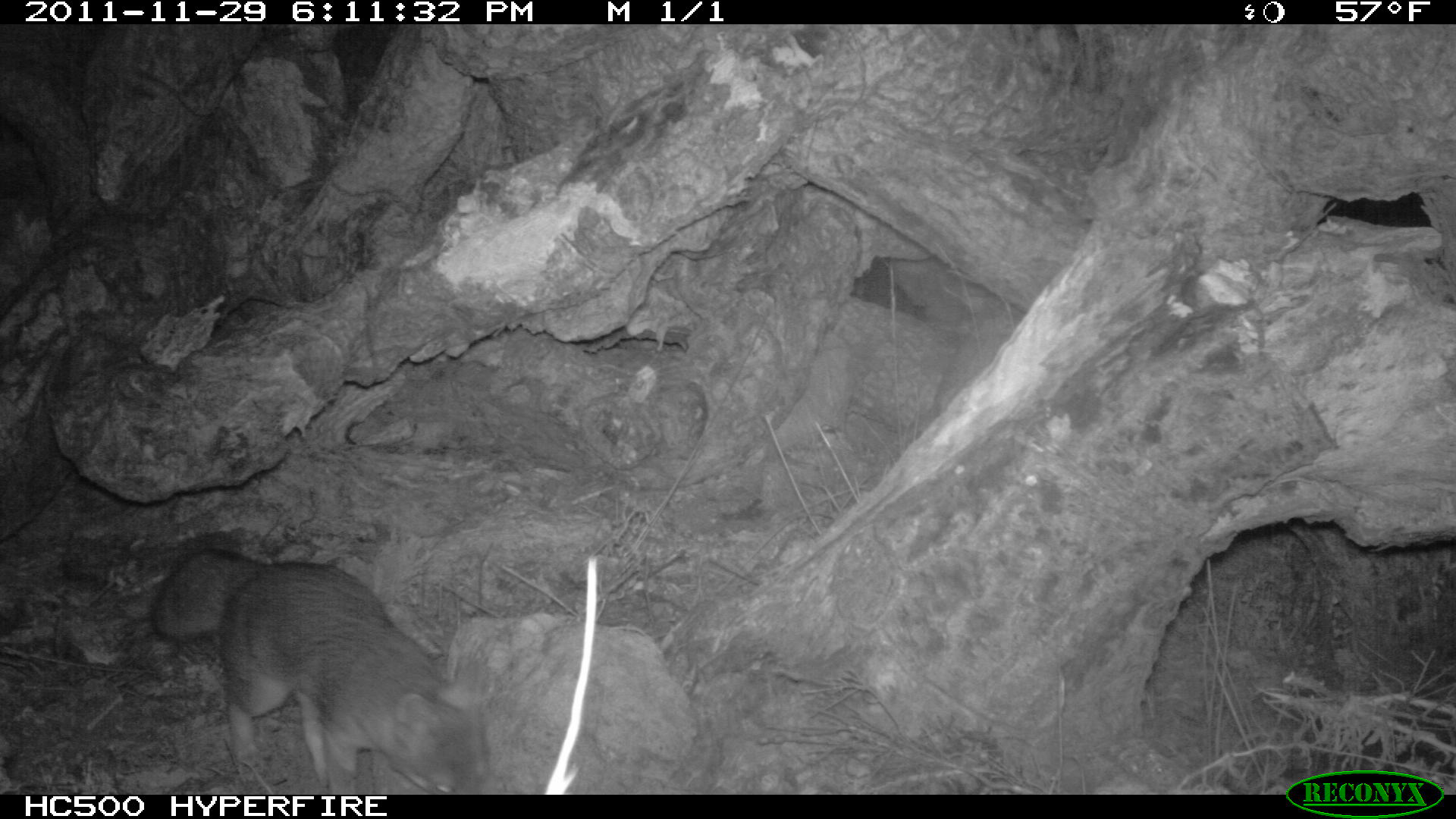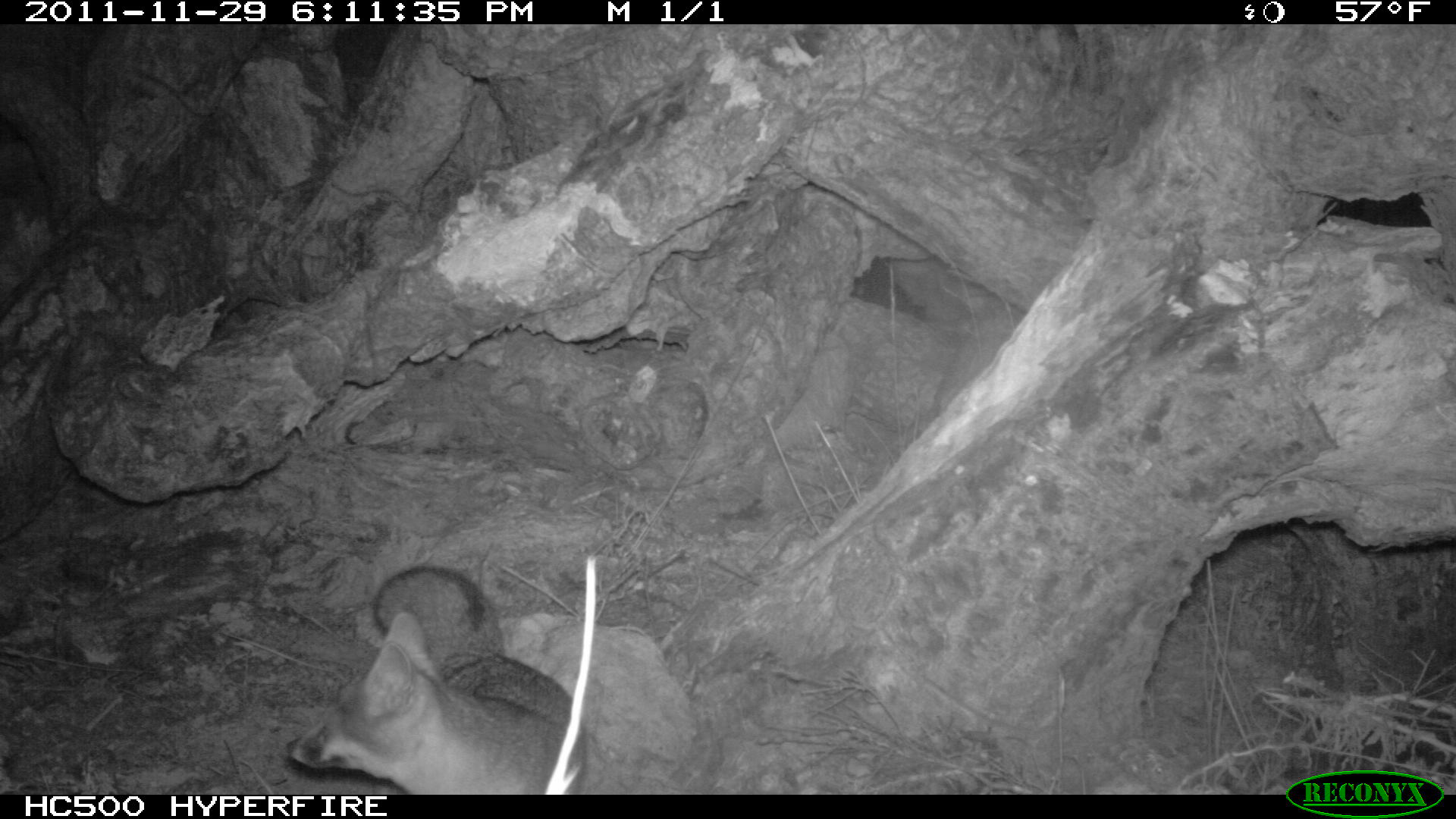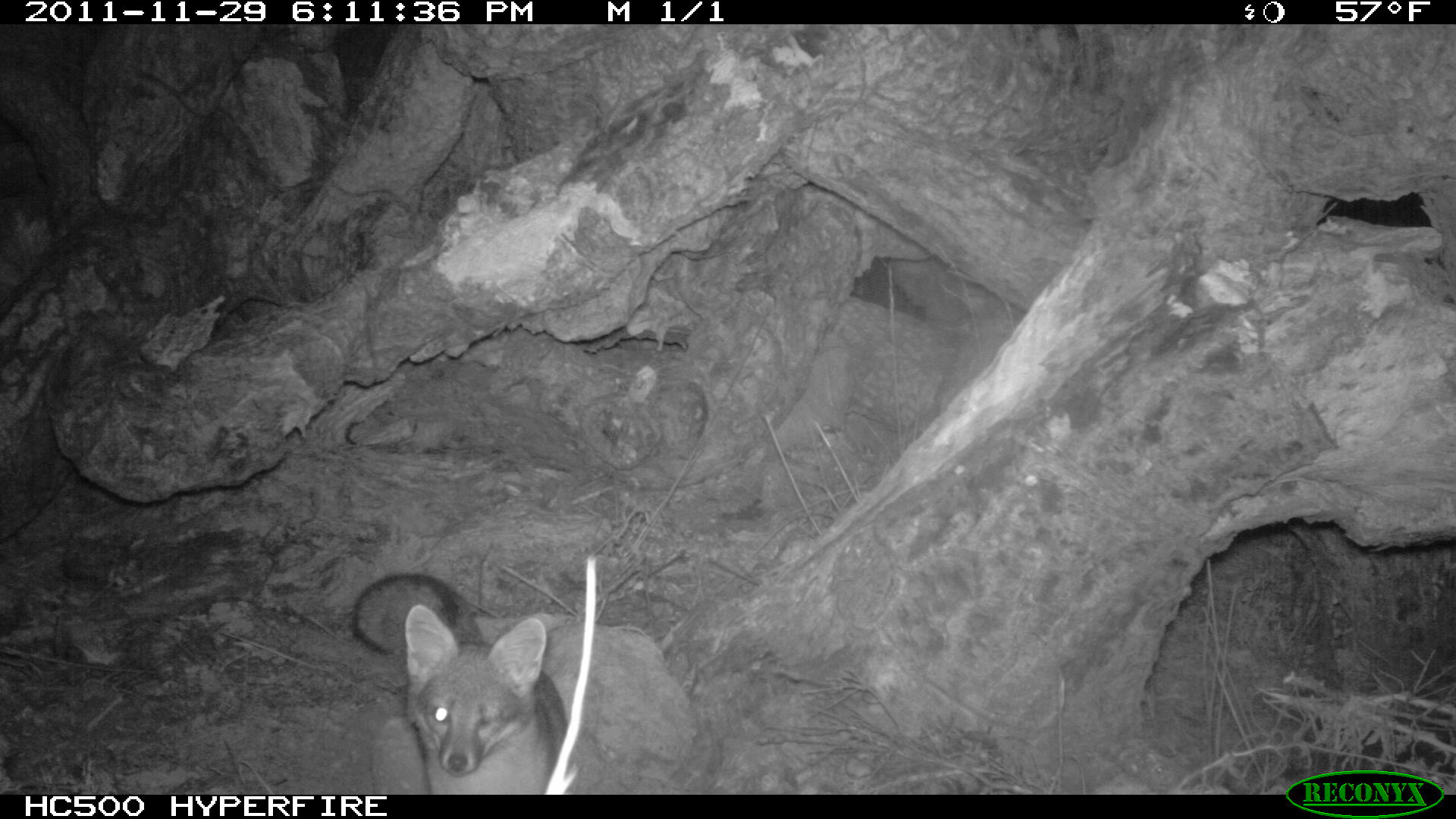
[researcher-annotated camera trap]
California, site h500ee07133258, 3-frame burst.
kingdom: Animalia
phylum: Chordata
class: Mammalia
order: Carnivora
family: Canidae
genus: Urocyon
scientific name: Urocyon littoralis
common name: island fox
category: fox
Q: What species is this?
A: Fox (island fox) (Urocyon littoralis).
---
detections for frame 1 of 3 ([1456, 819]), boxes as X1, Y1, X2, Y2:
fox: 151, 548, 489, 794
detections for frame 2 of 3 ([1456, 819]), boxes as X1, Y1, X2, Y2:
fox: 284, 564, 584, 795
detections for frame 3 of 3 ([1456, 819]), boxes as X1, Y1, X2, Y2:
fox: 351, 571, 569, 793